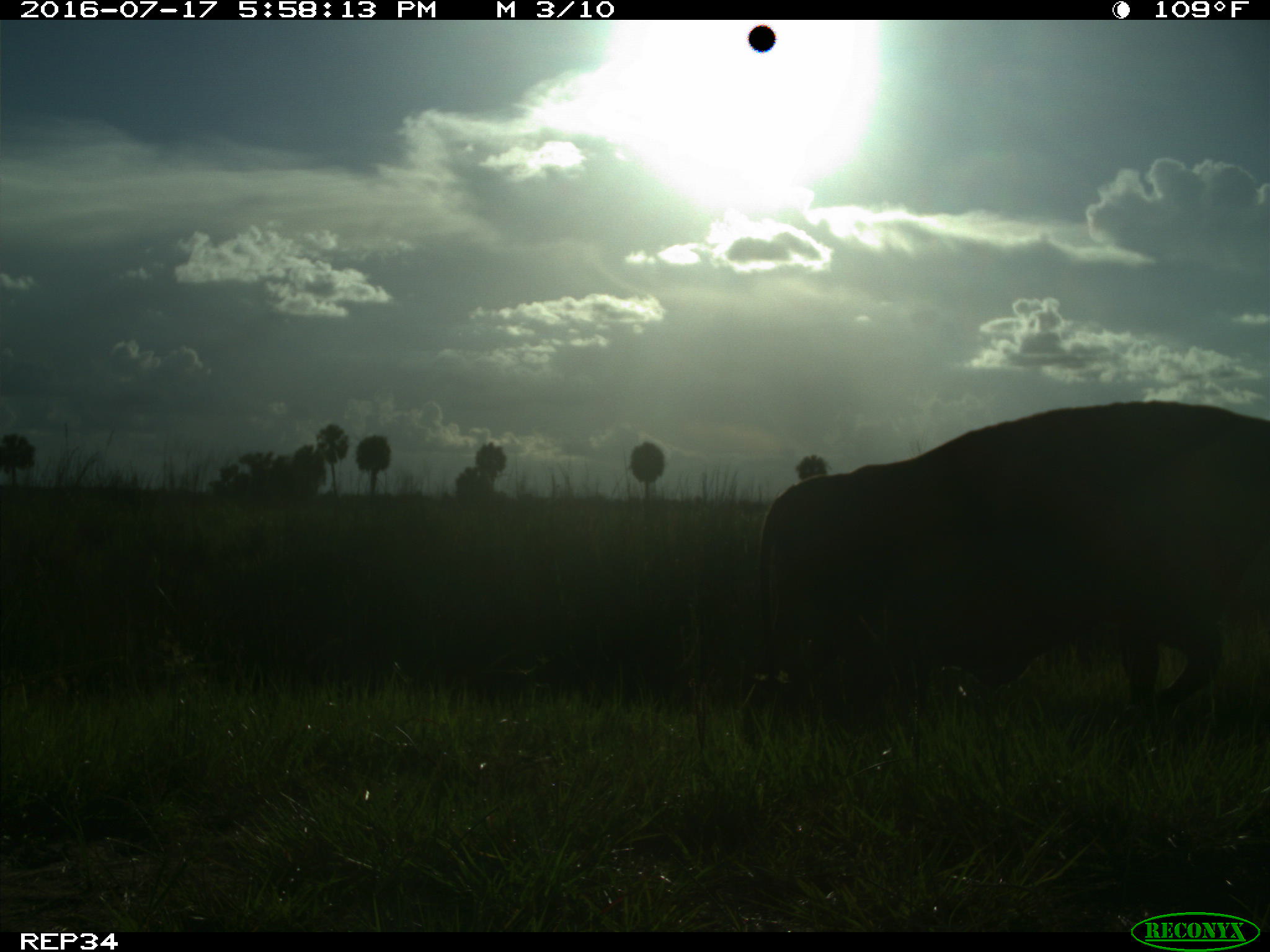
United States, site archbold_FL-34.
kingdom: Animalia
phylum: Chordata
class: Mammalia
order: Artiodactyla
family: Bovidae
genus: Bos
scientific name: Bos taurus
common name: domestic cow